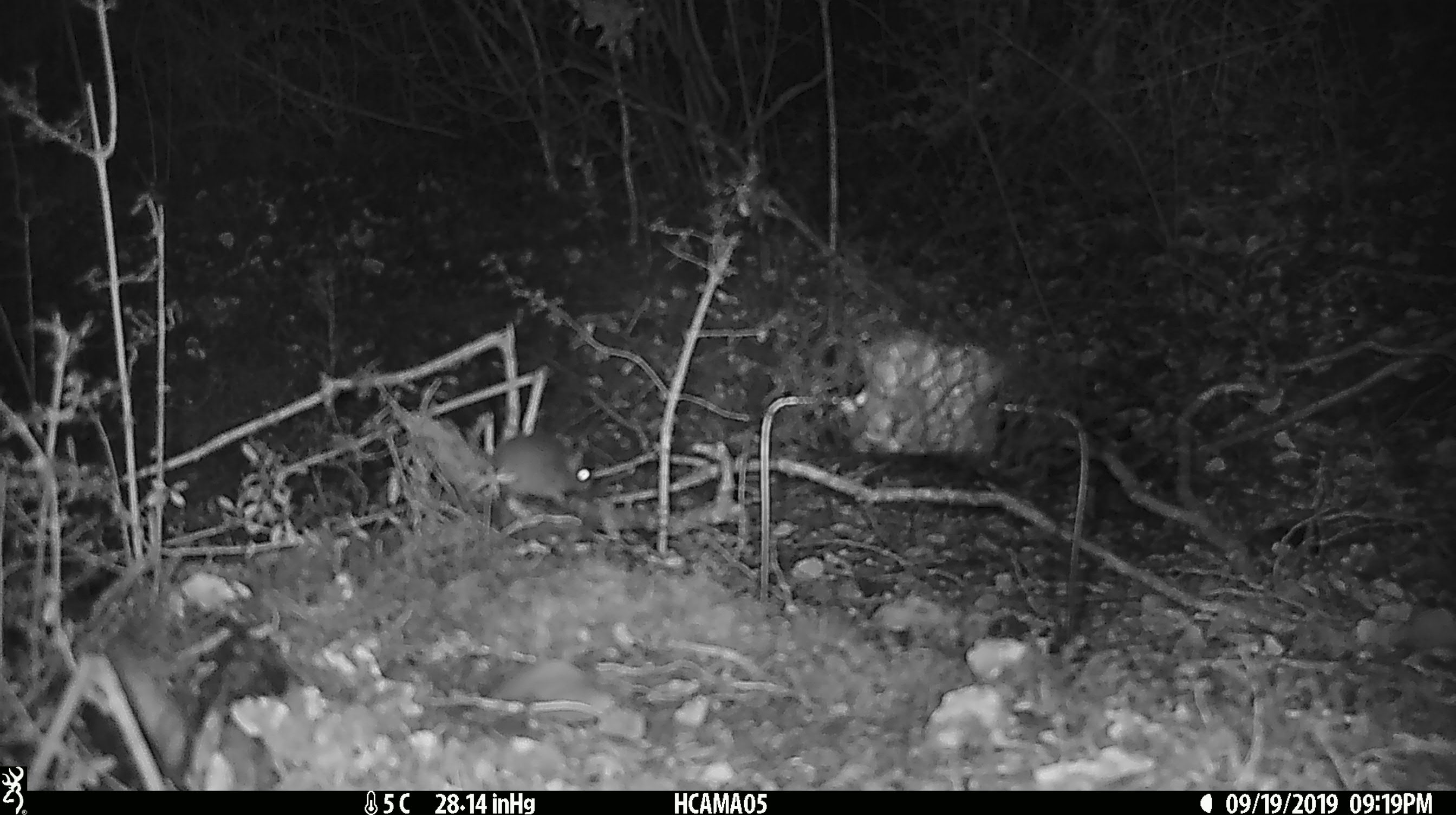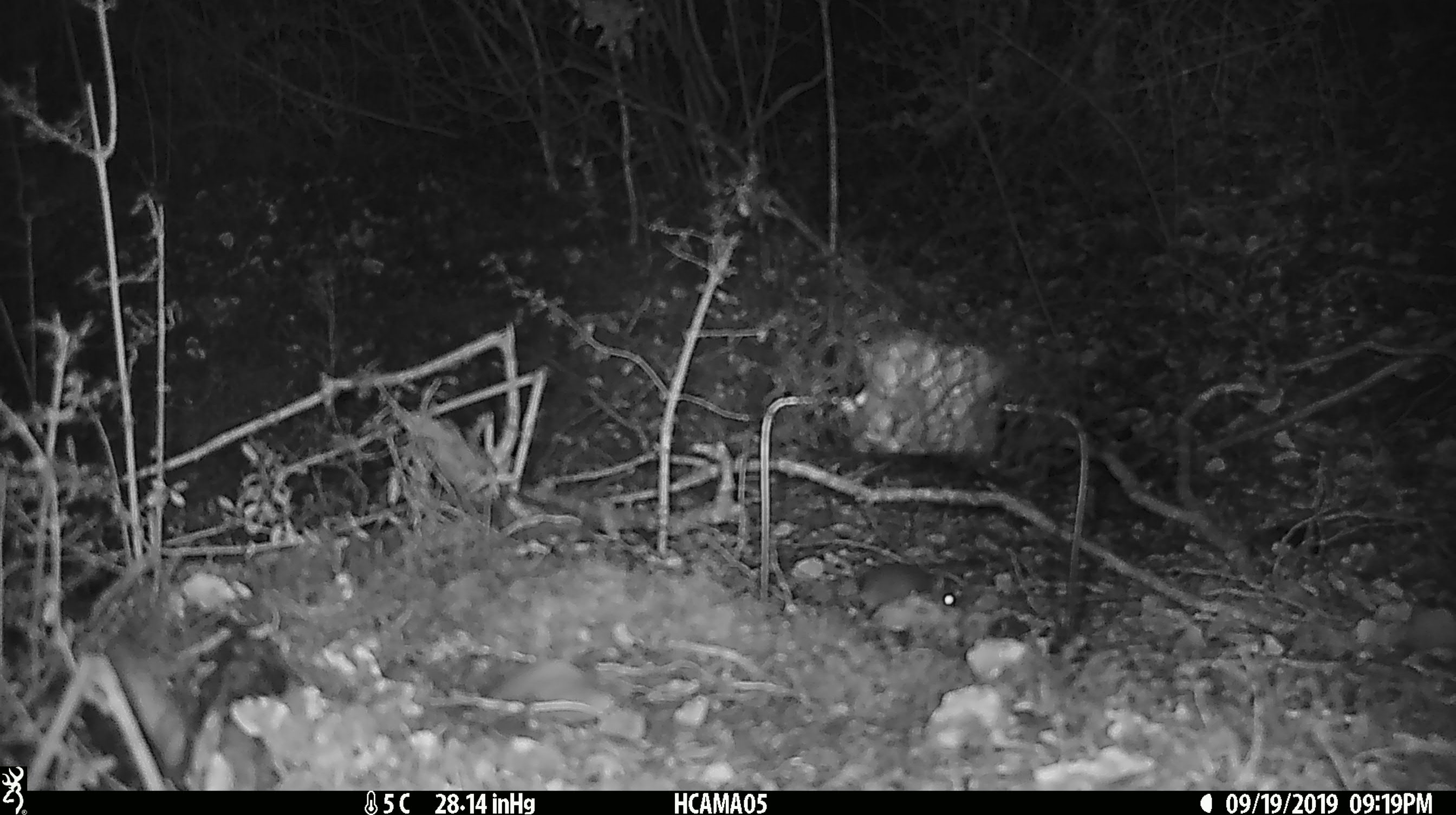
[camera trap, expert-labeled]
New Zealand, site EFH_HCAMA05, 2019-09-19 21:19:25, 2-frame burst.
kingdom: Animalia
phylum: Chordata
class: Mammalia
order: Rodentia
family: Muridae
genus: Mus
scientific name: Mus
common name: mouse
Mouse (Mus).